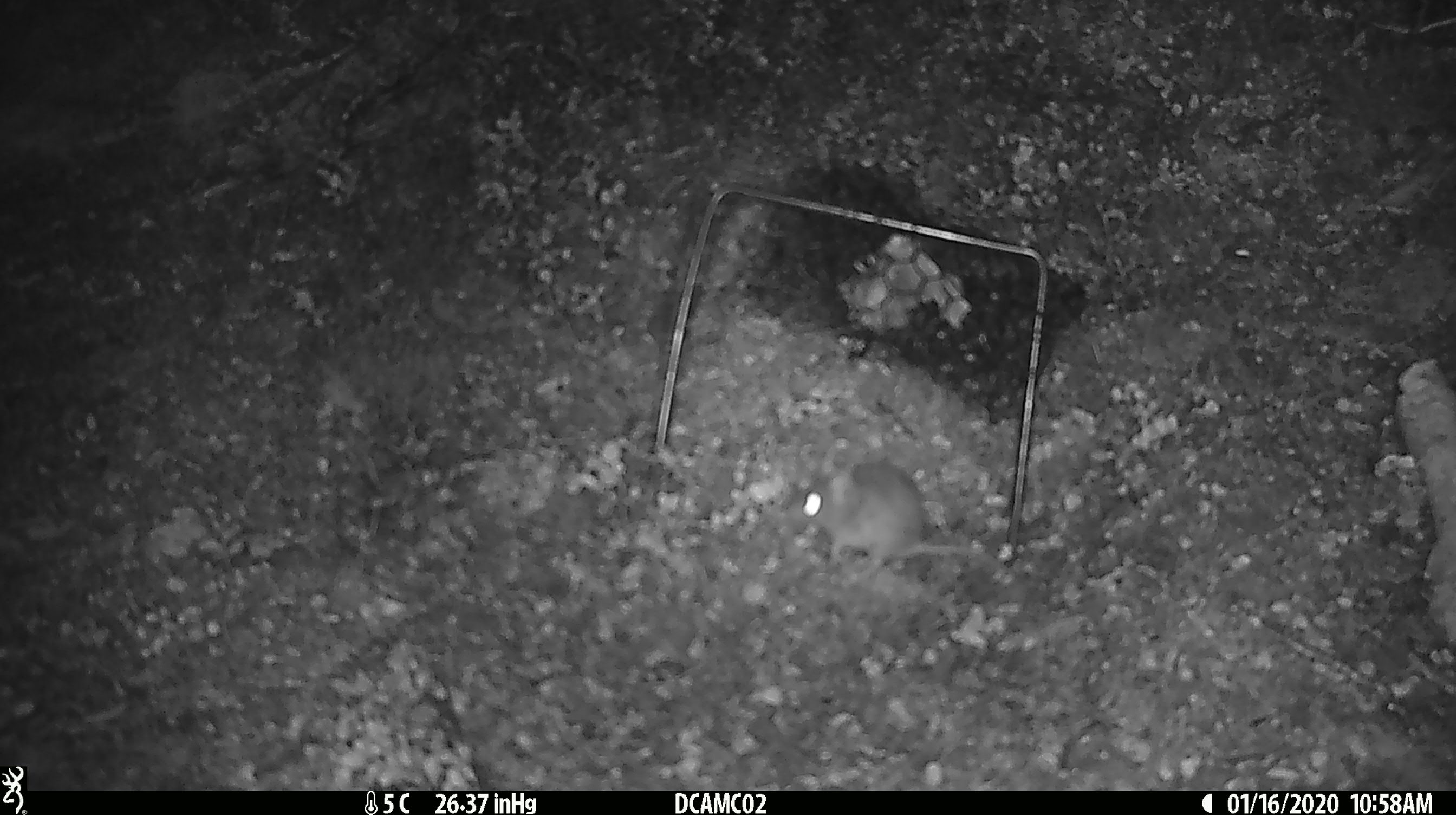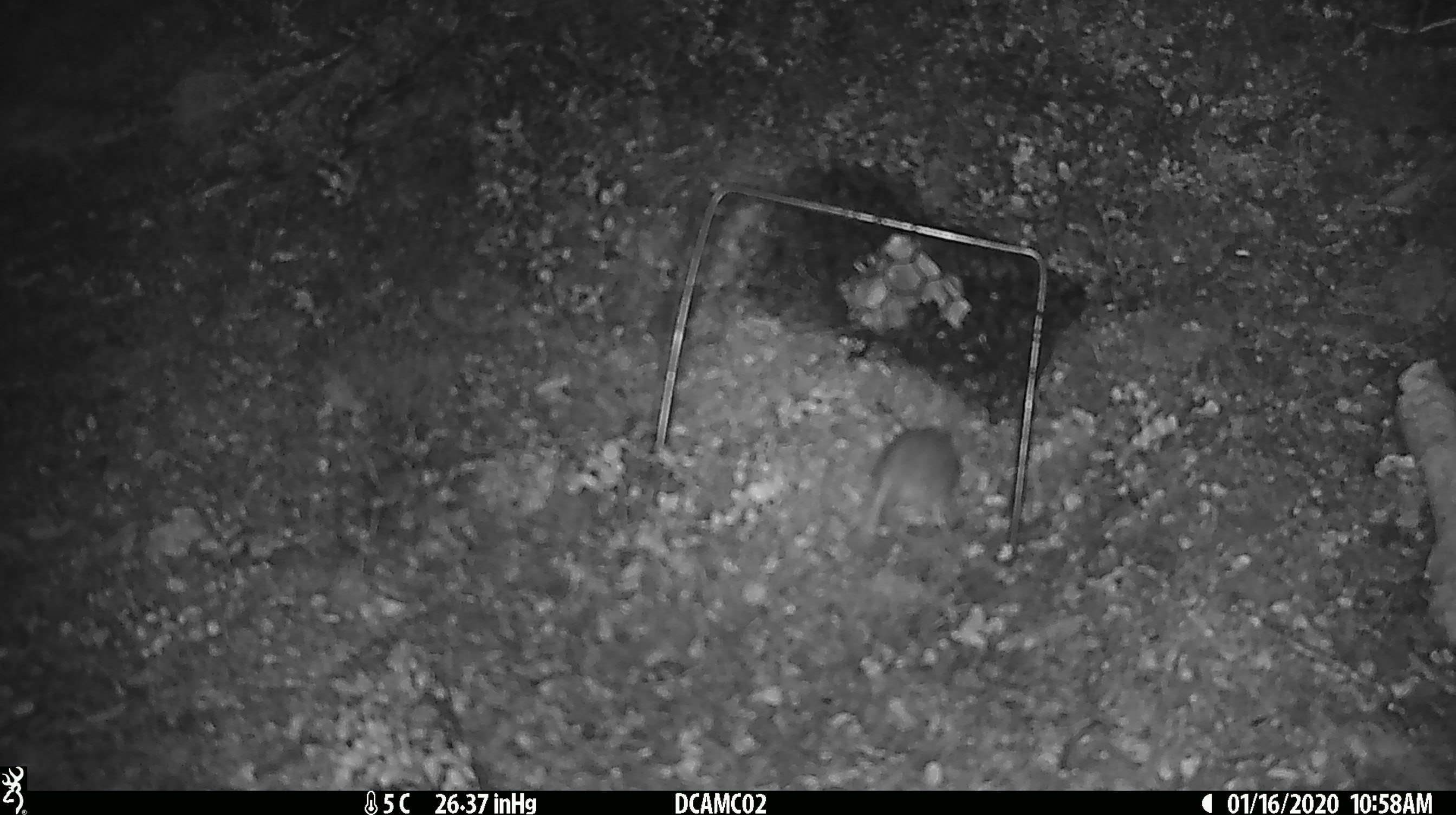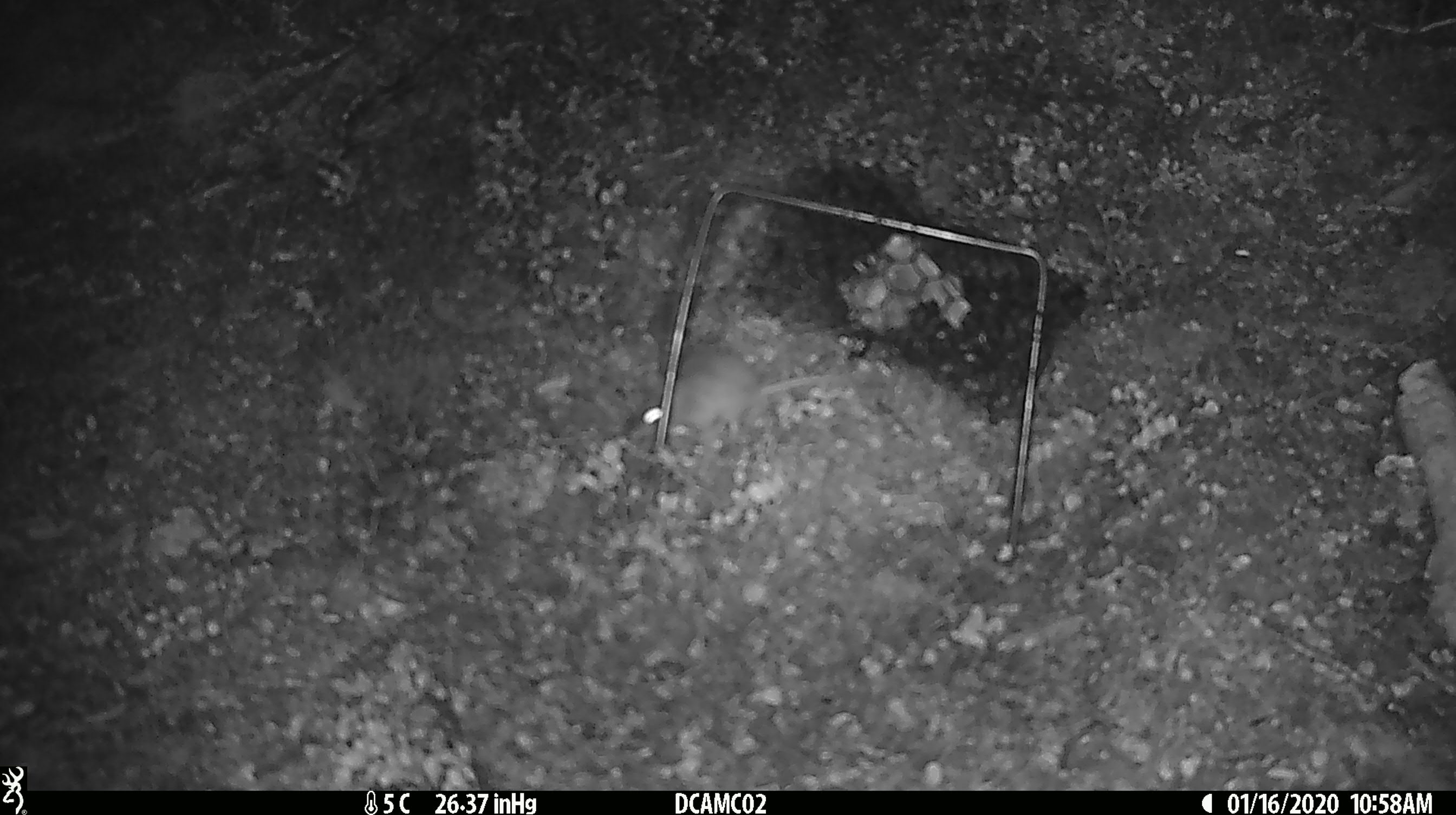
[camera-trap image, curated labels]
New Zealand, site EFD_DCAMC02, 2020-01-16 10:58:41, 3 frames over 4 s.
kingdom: Animalia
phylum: Chordata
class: Mammalia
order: Rodentia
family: Muridae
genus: Mus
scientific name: Mus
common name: mouse